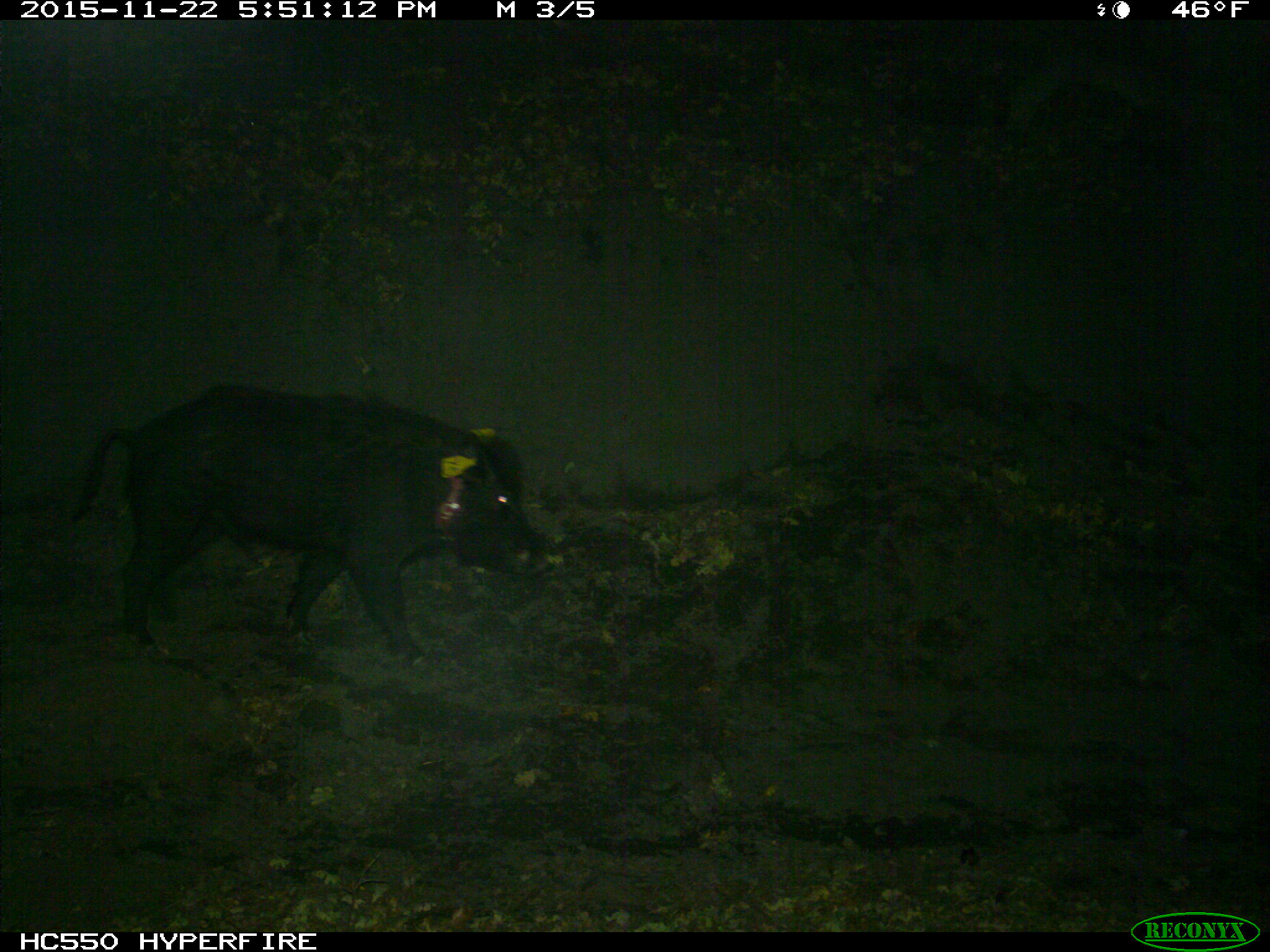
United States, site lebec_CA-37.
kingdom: Animalia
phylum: Chordata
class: Mammalia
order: Artiodactyla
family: Suidae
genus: Sus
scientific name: Sus scrofa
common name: wild boar